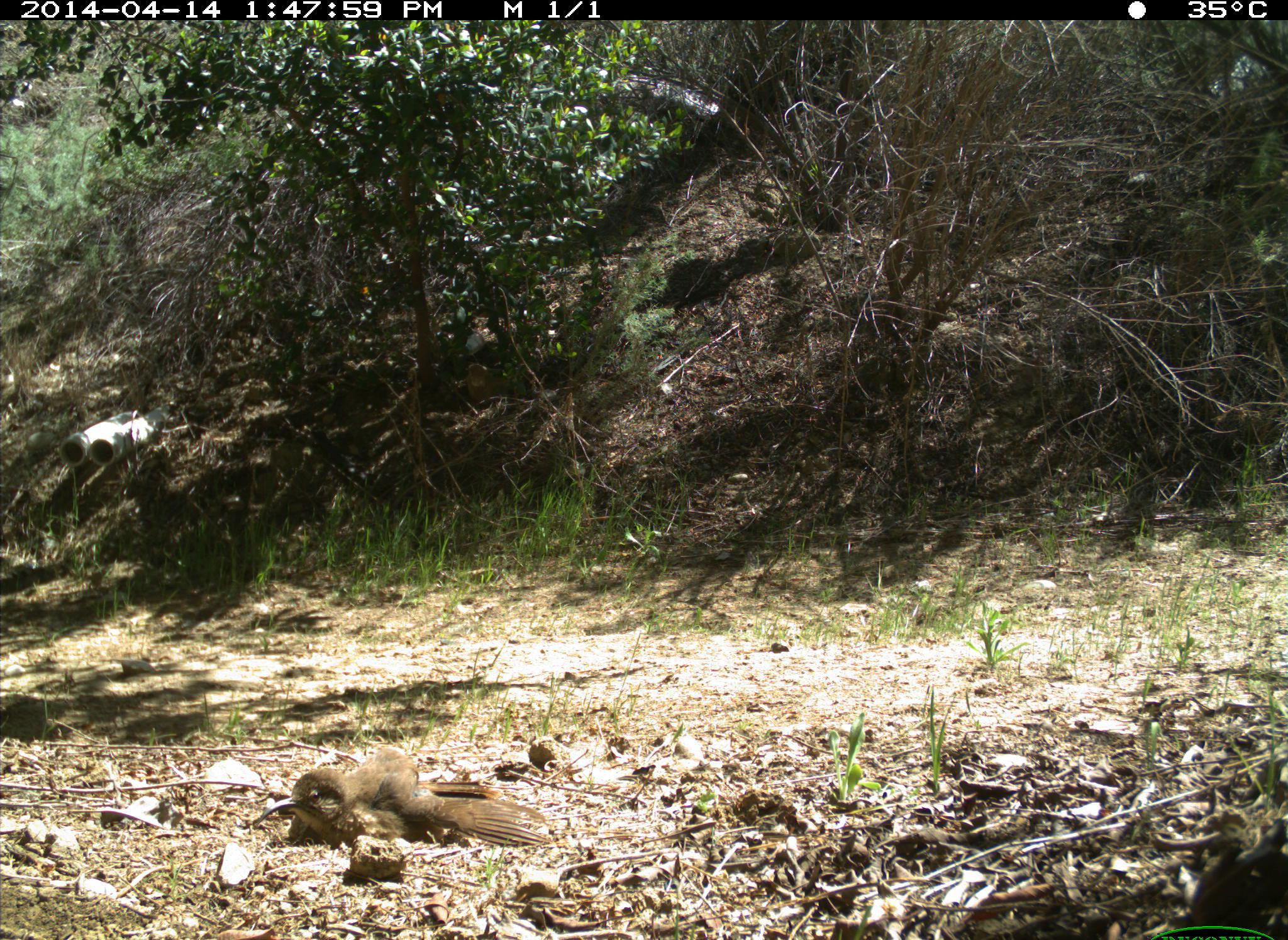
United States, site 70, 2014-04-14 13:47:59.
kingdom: Animalia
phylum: Chordata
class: Aves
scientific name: Aves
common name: bird